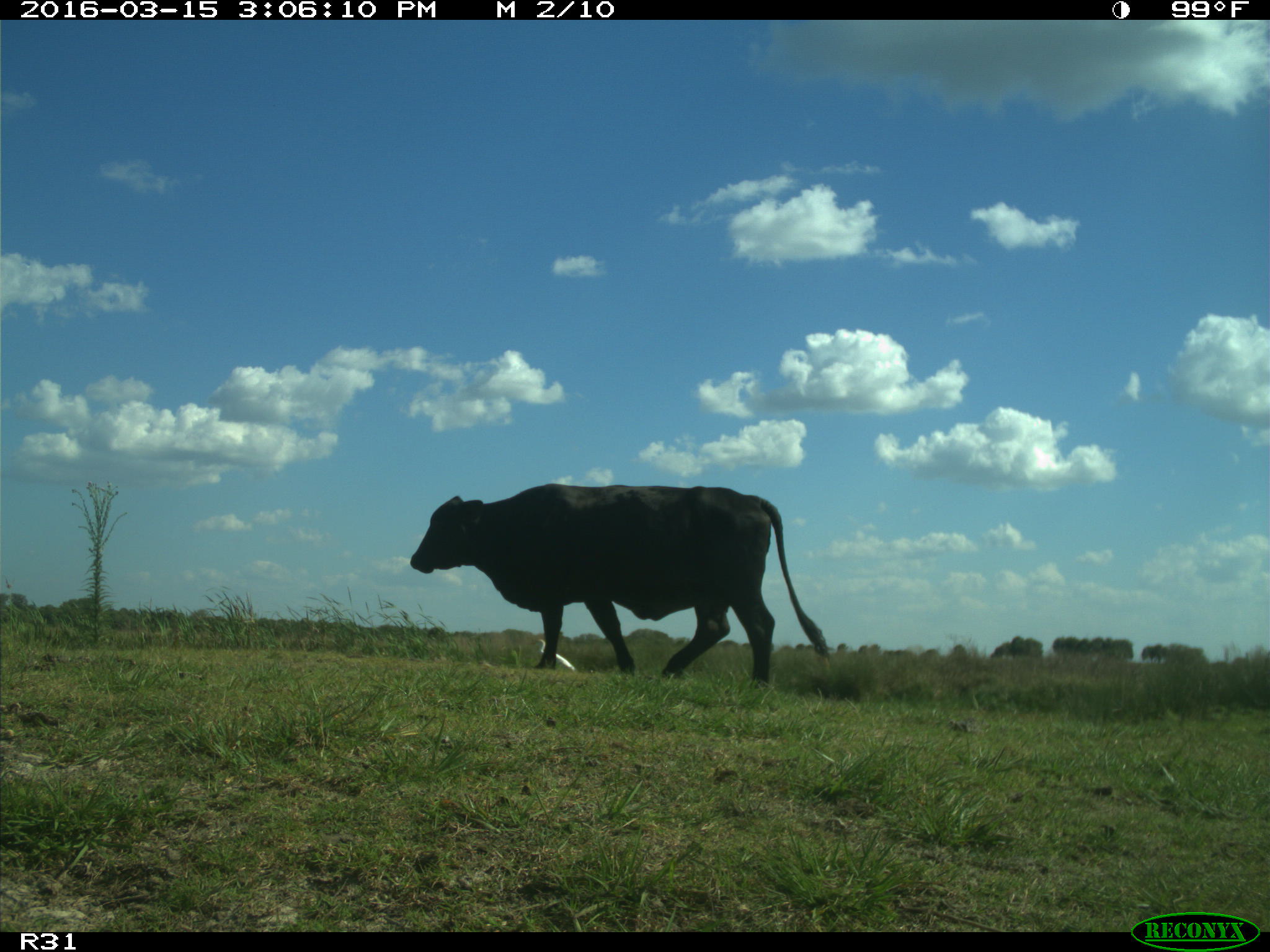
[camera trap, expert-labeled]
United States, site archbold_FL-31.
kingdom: Animalia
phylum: Chordata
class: Mammalia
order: Artiodactyla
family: Bovidae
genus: Bos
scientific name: Bos taurus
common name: domestic cow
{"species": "Bos taurus (domestic cow)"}